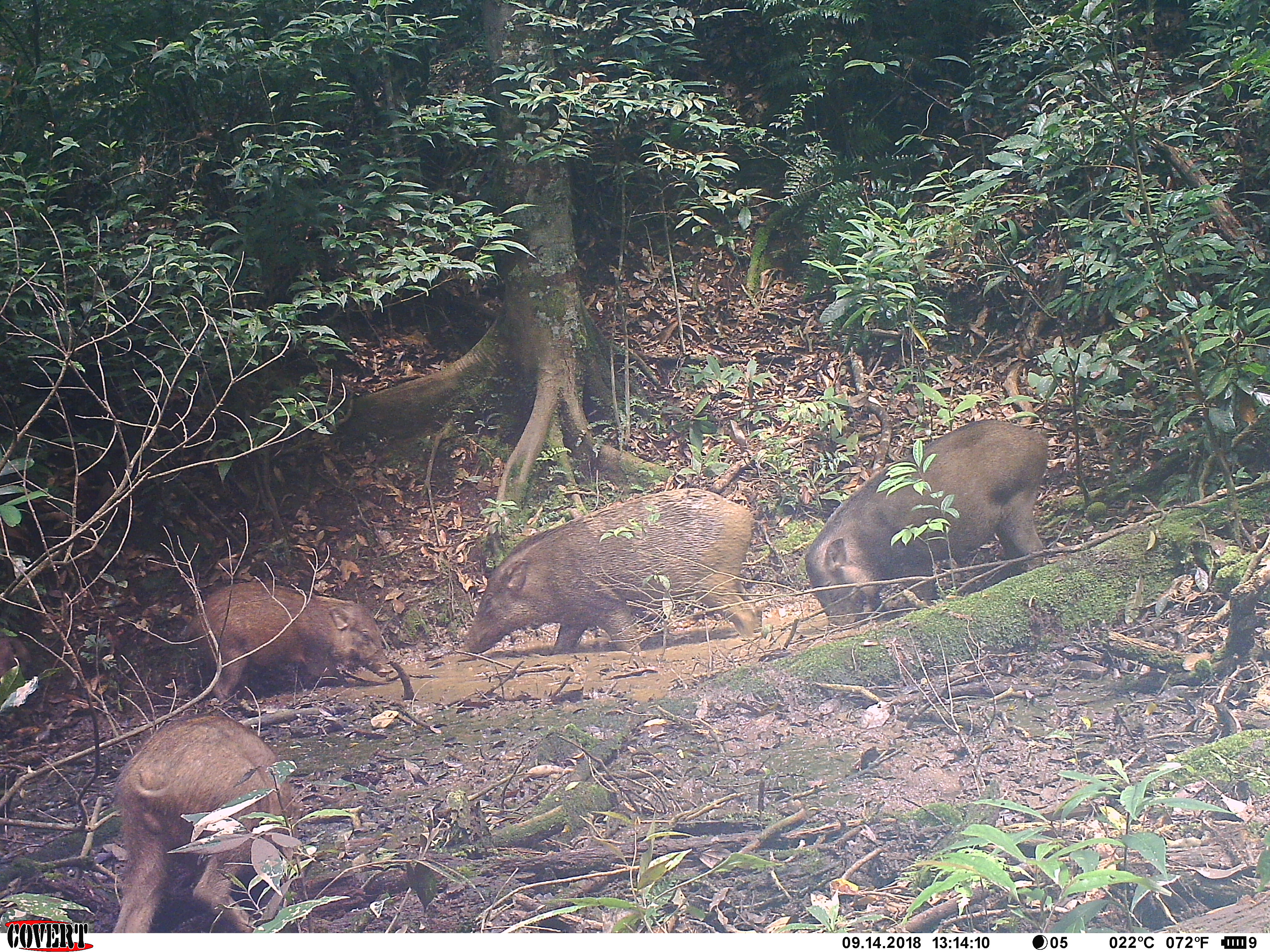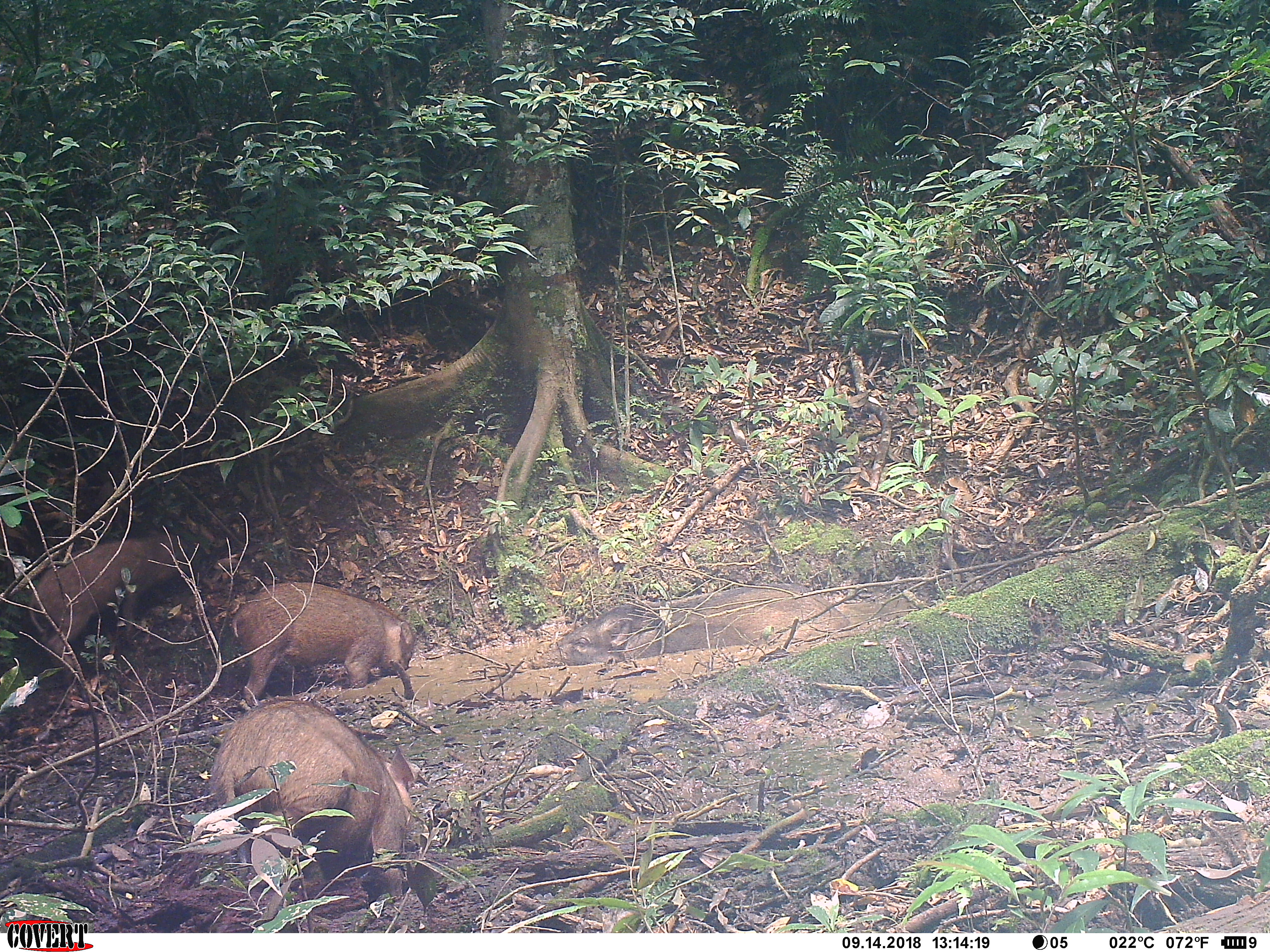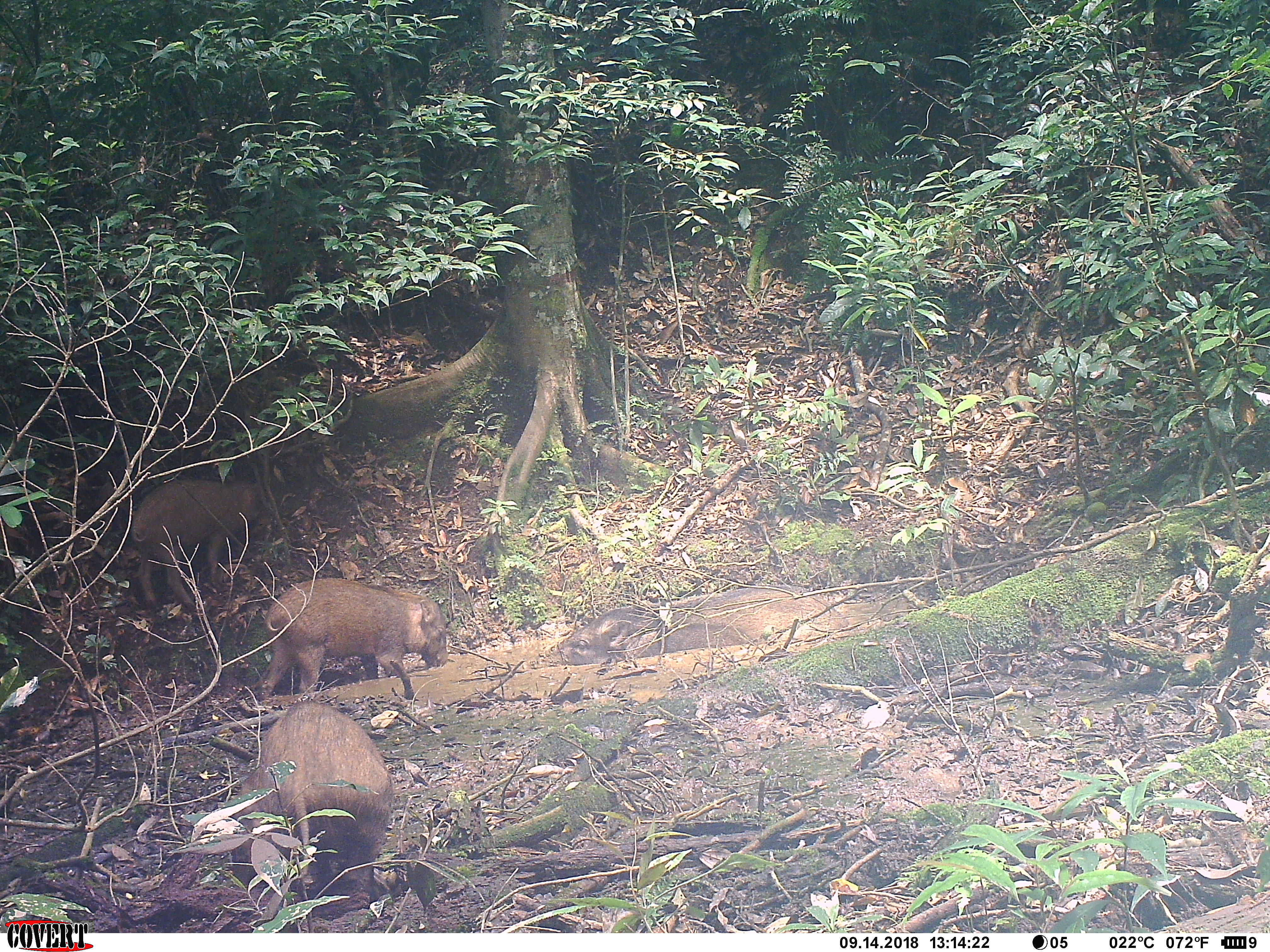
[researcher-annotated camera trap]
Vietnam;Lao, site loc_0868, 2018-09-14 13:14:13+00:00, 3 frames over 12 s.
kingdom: Animalia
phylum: Chordata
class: Mammalia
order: Artiodactyla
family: Suidae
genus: Sus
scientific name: Sus scrofa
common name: eurasian wild pig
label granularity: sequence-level